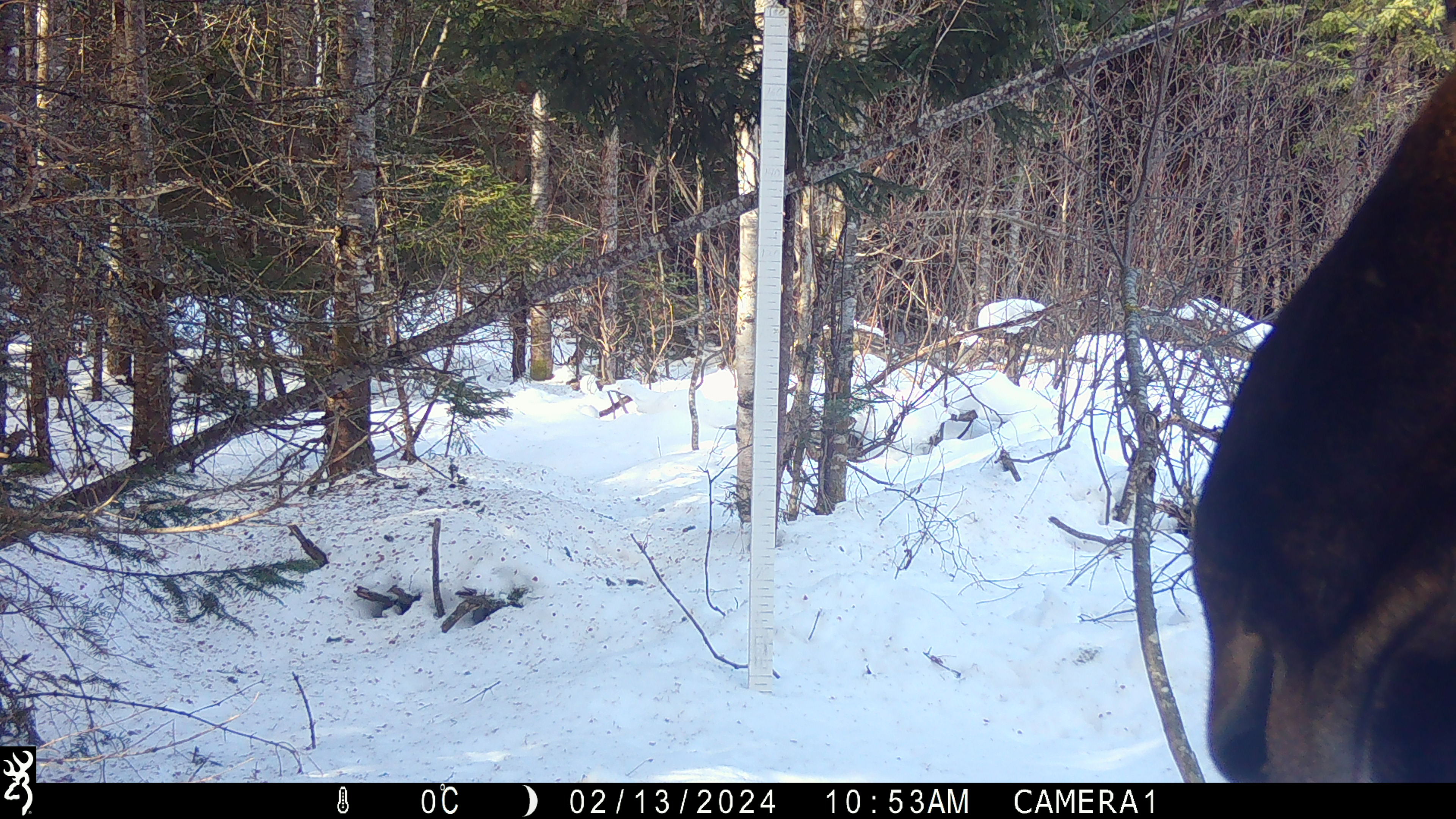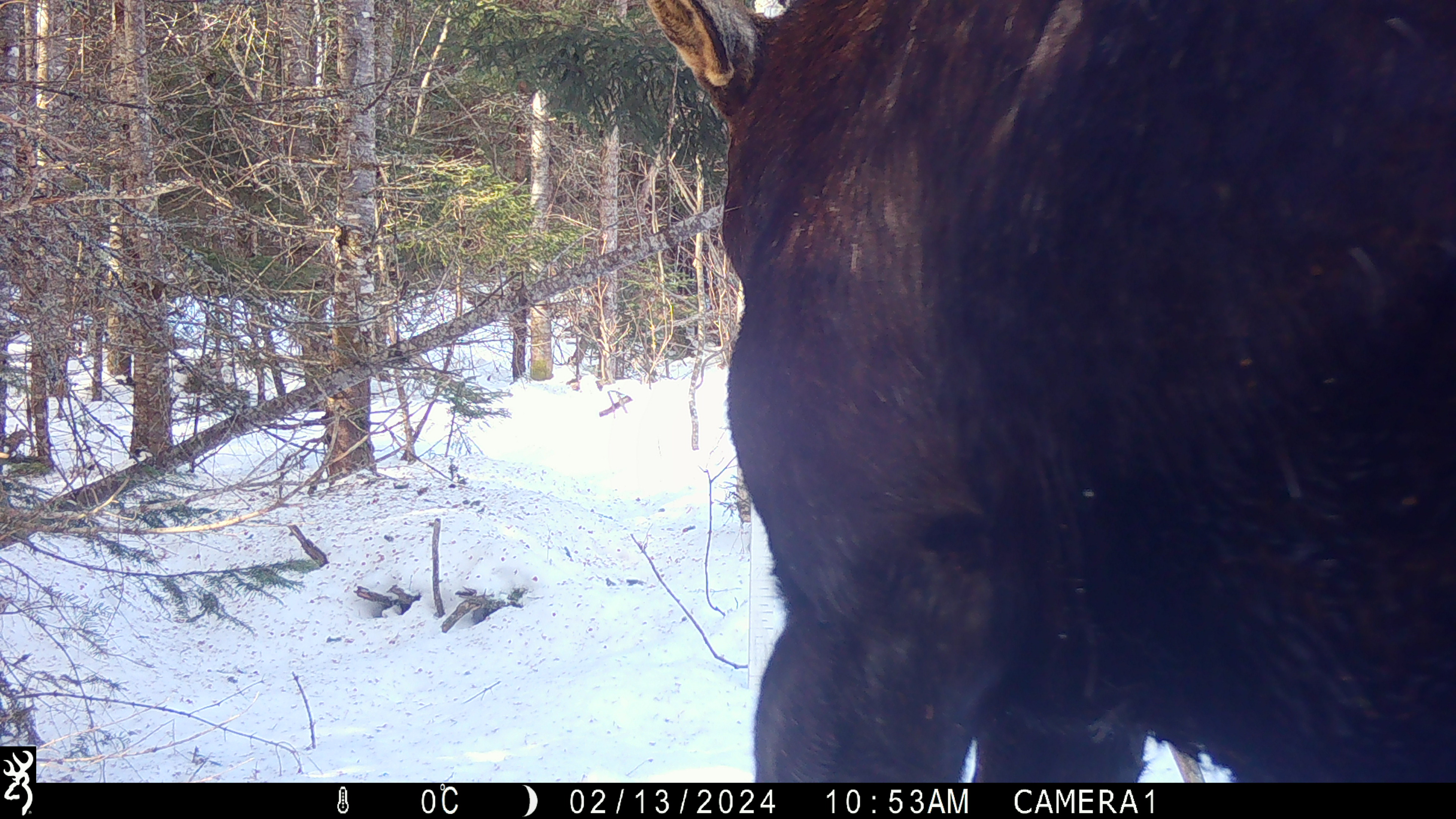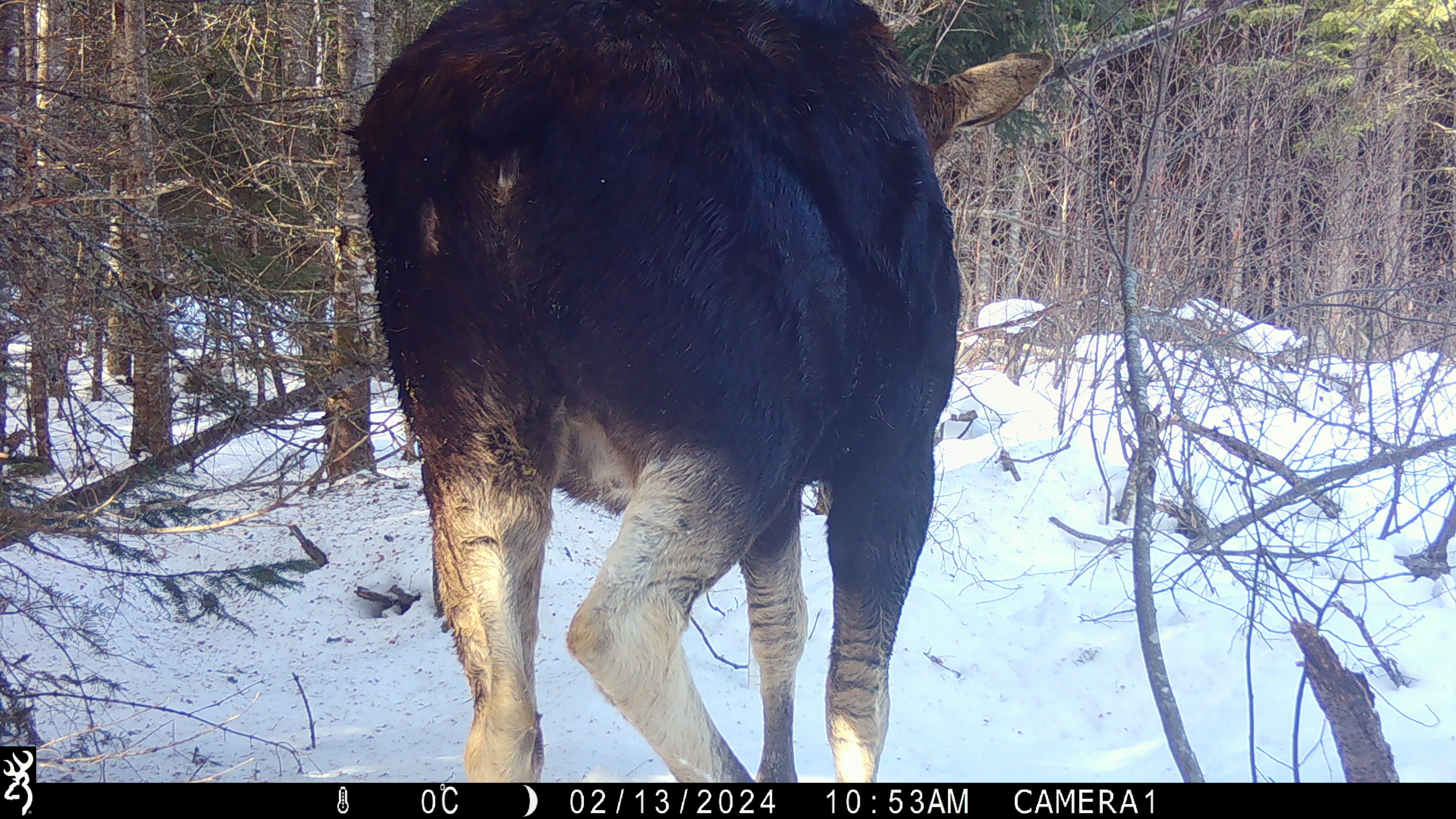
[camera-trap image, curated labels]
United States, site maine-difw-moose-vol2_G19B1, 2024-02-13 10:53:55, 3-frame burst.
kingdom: Animalia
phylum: Chordata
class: Mammalia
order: Artiodactyla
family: Cervidae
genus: Alces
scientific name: Alces alces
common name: moose